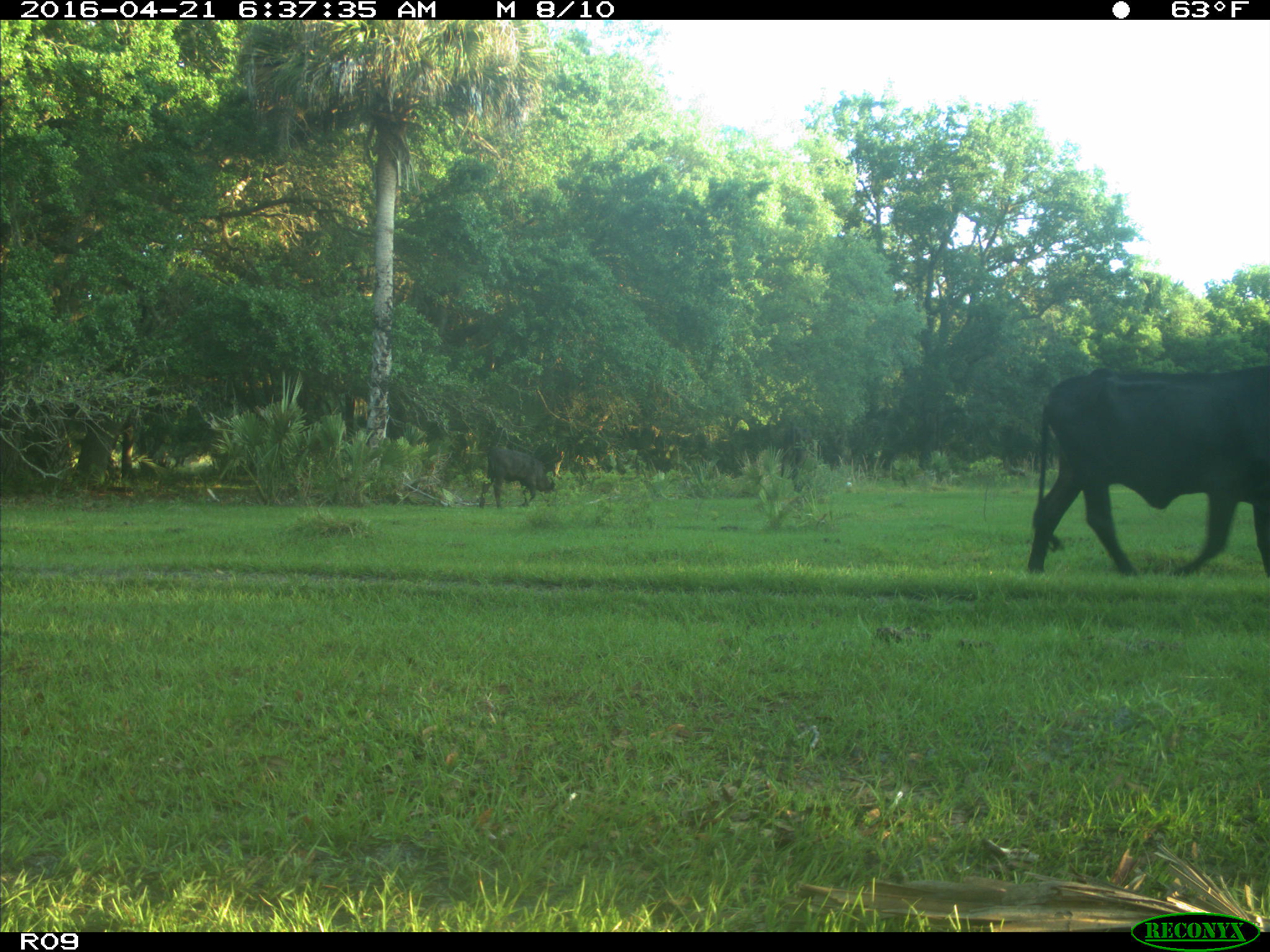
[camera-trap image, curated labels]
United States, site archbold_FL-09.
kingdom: Animalia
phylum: Chordata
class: Mammalia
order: Artiodactyla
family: Bovidae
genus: Bos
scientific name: Bos taurus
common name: domestic cow